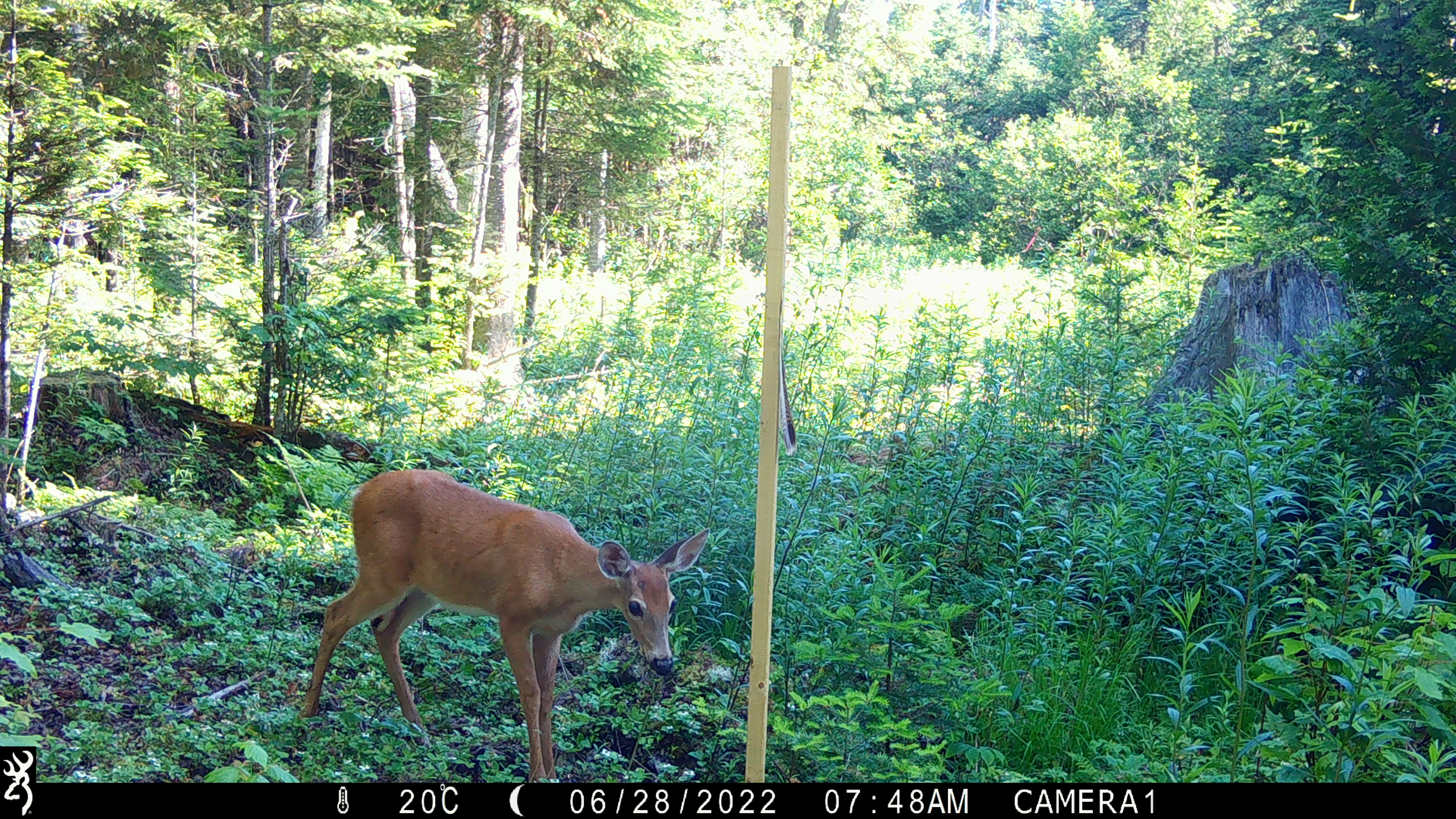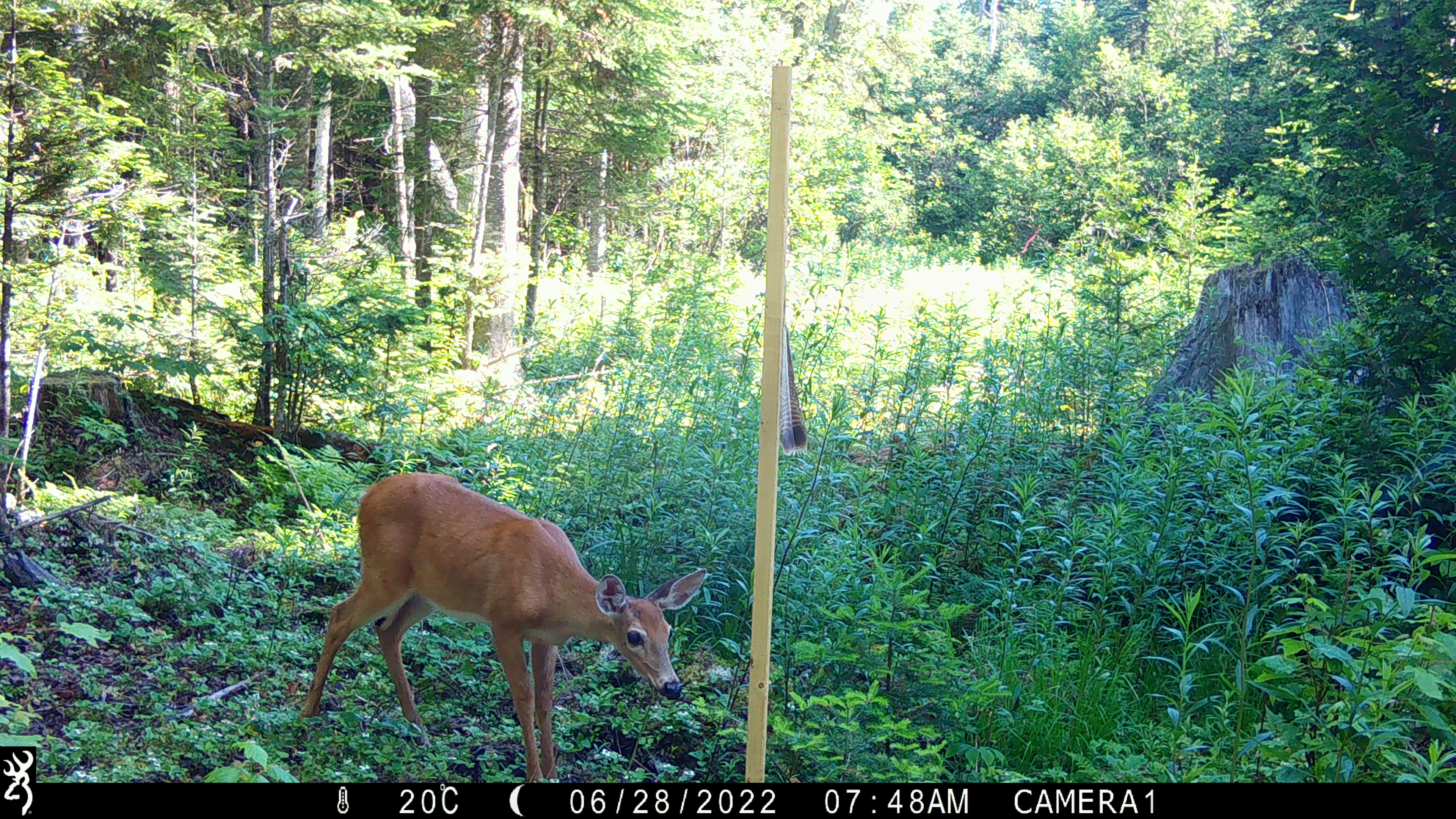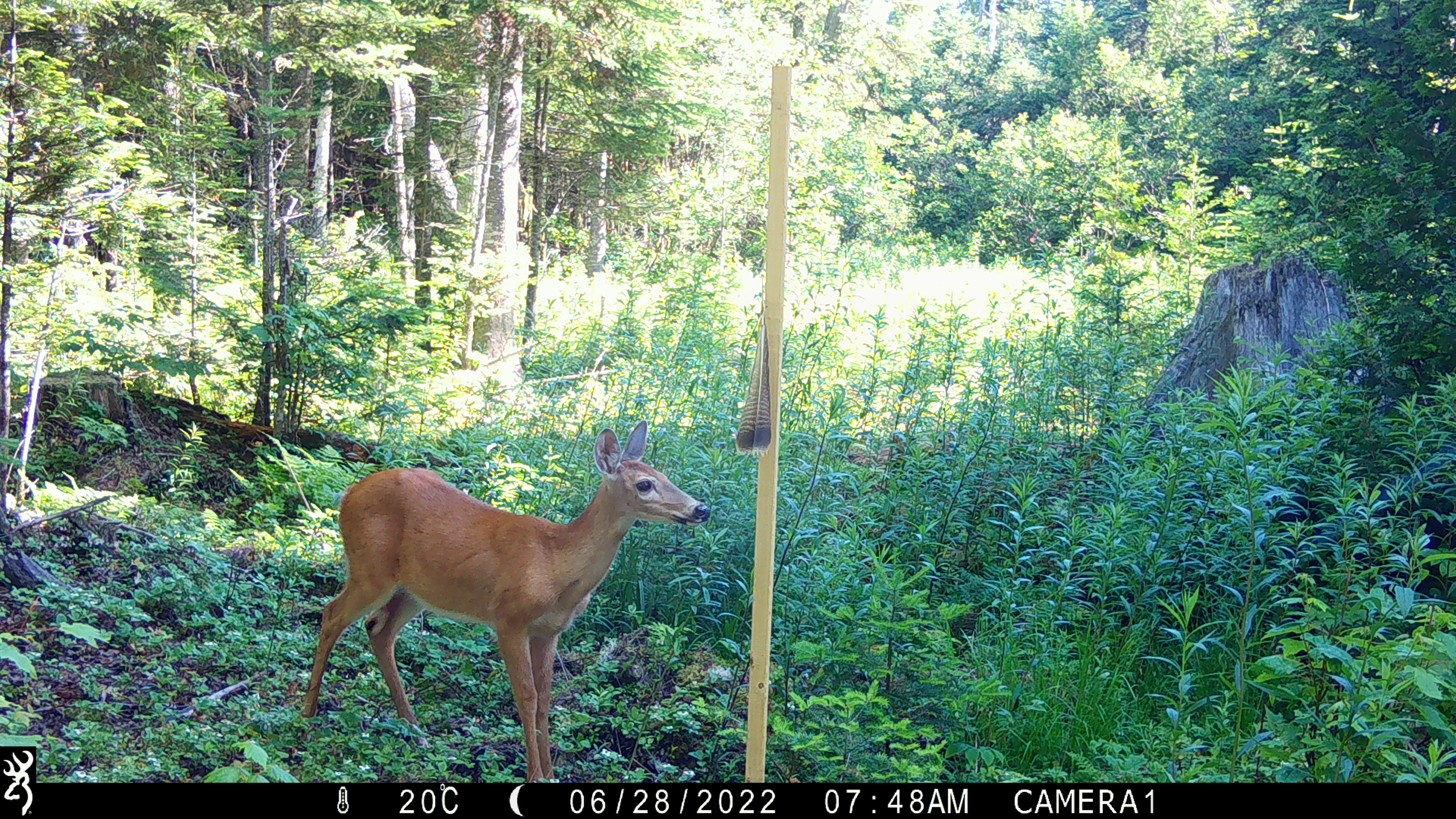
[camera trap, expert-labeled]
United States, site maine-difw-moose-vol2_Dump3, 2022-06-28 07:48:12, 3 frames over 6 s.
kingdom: Animalia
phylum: Chordata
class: Mammalia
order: Artiodactyla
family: Cervidae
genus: Odocoileus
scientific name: Odocoileus virginianus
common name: white-tailed deer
White-tailed deer (Odocoileus virginianus).